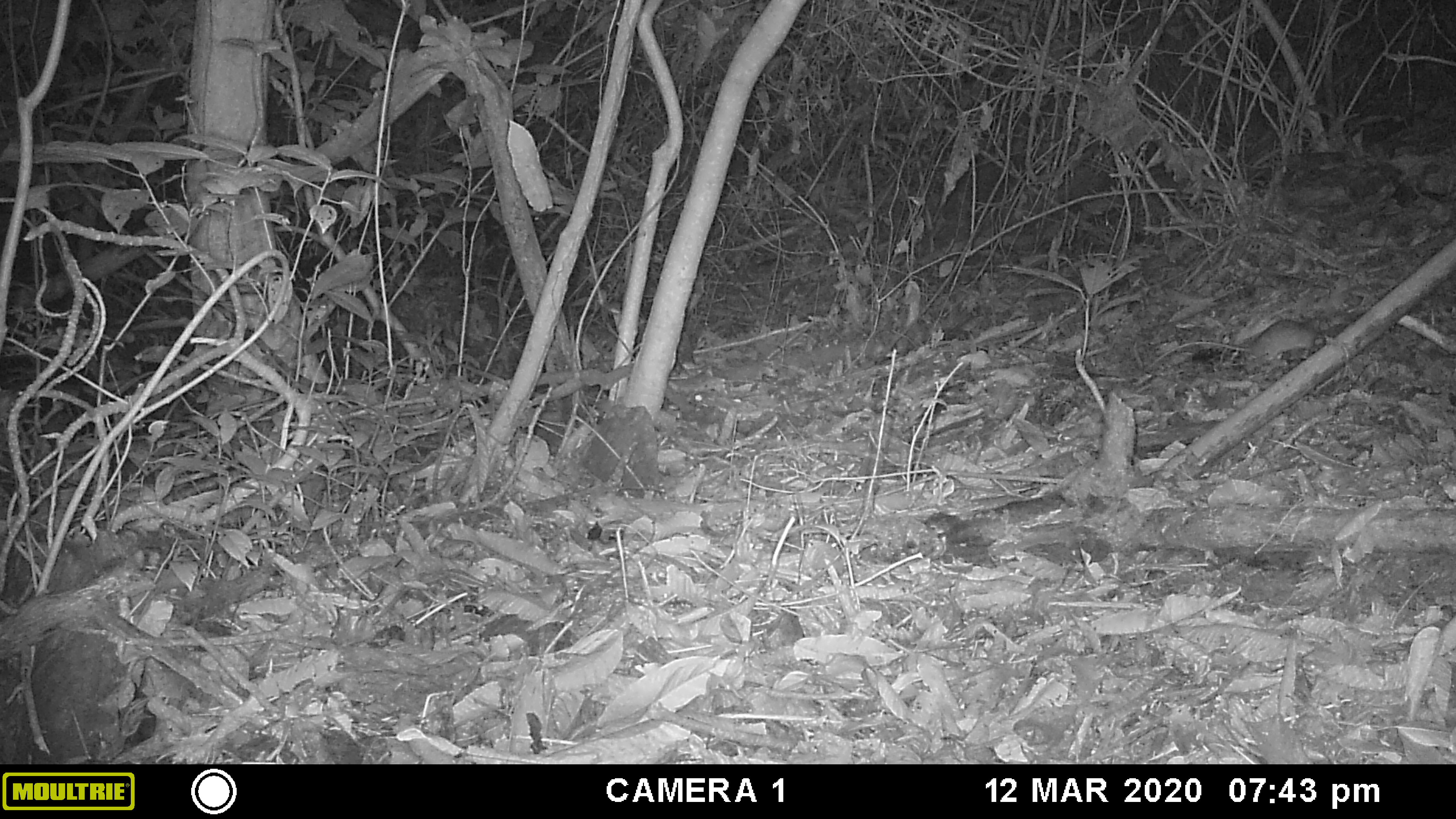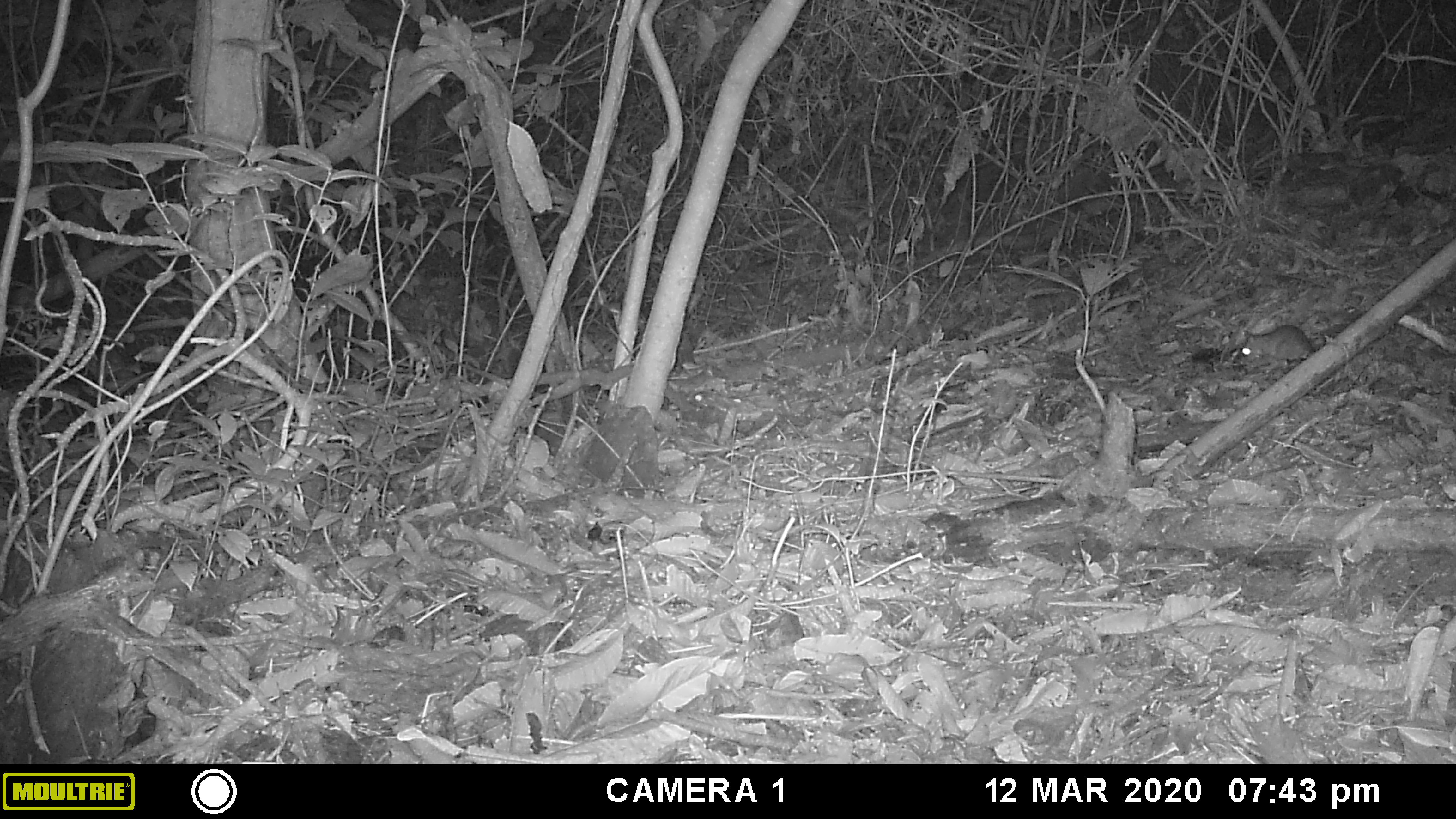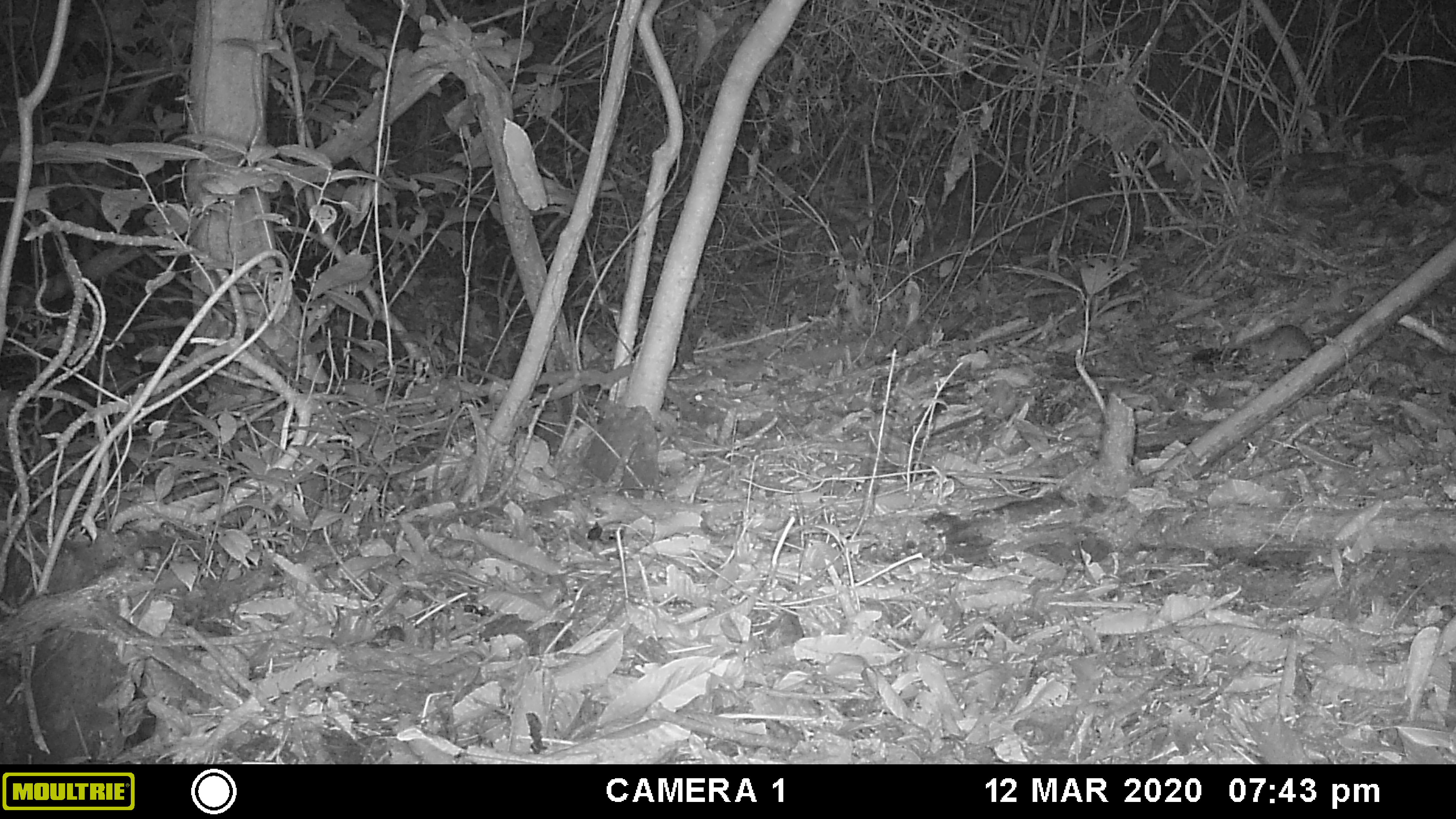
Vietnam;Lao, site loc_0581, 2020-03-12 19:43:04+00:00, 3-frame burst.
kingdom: Animalia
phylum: Chordata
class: Mammalia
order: Rodentia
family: Muridae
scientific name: Muridae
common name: old-world mice and rats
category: unidentified murid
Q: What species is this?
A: Unidentified murid (old-world mice and rats) (Muridae).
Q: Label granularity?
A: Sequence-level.